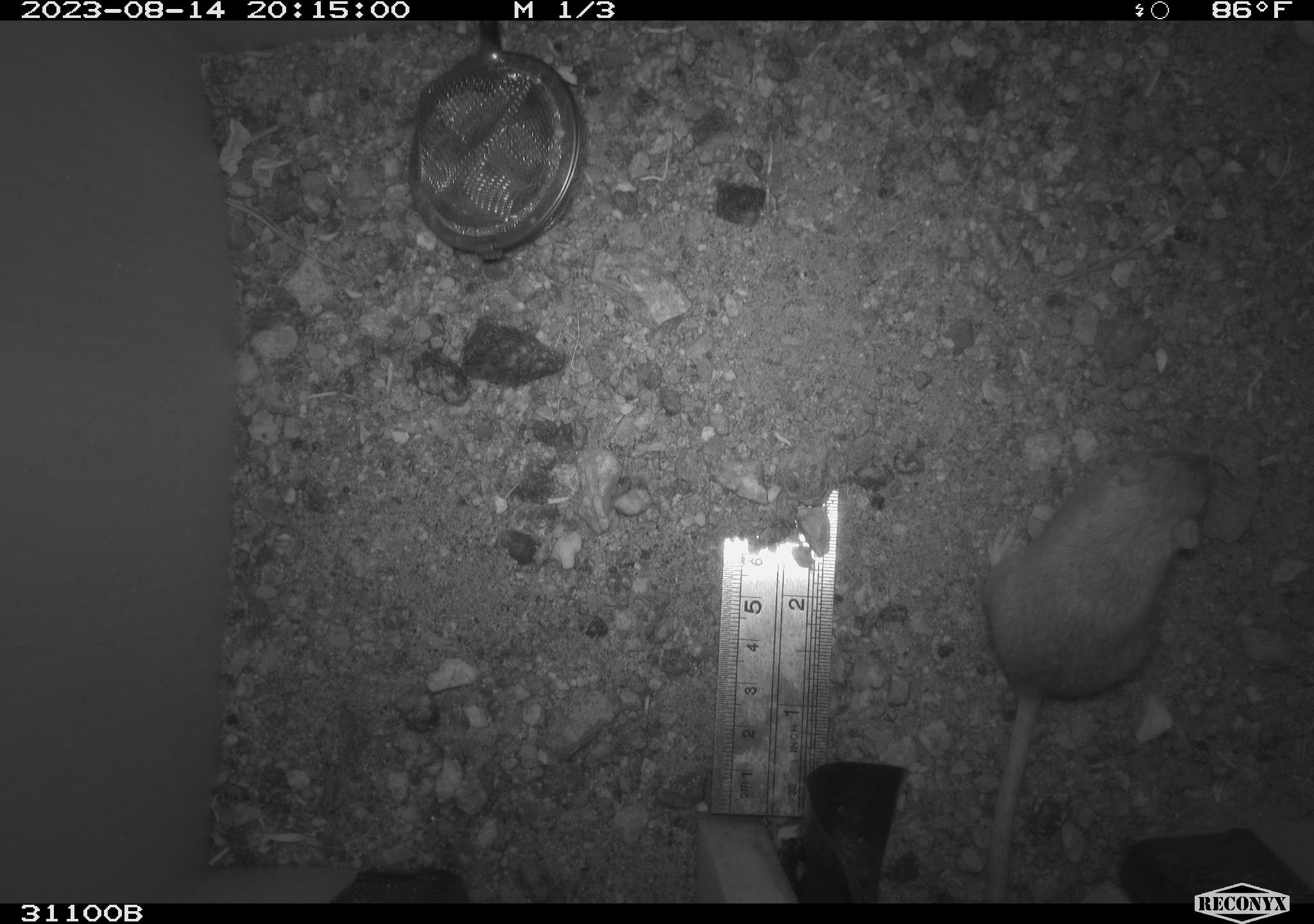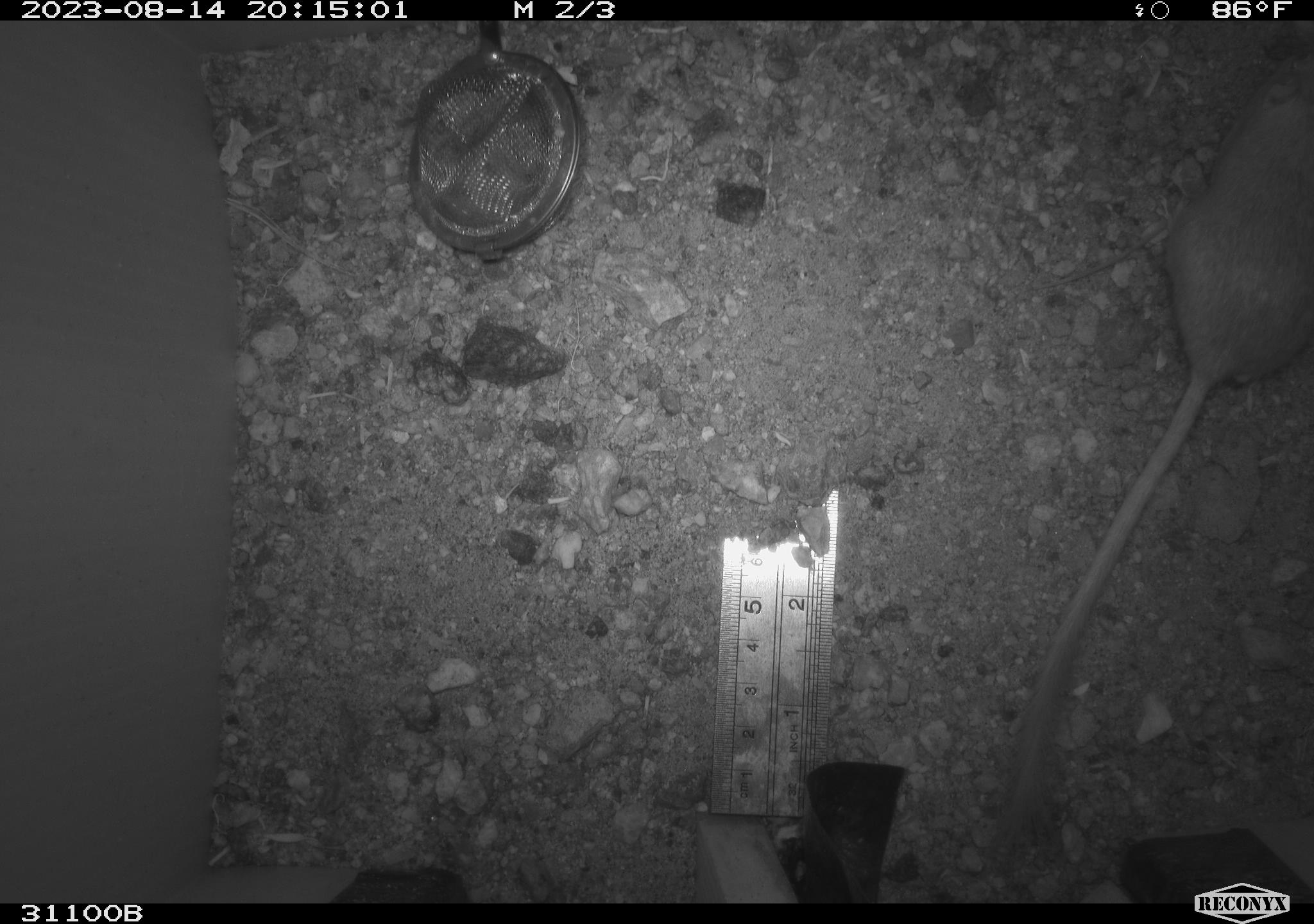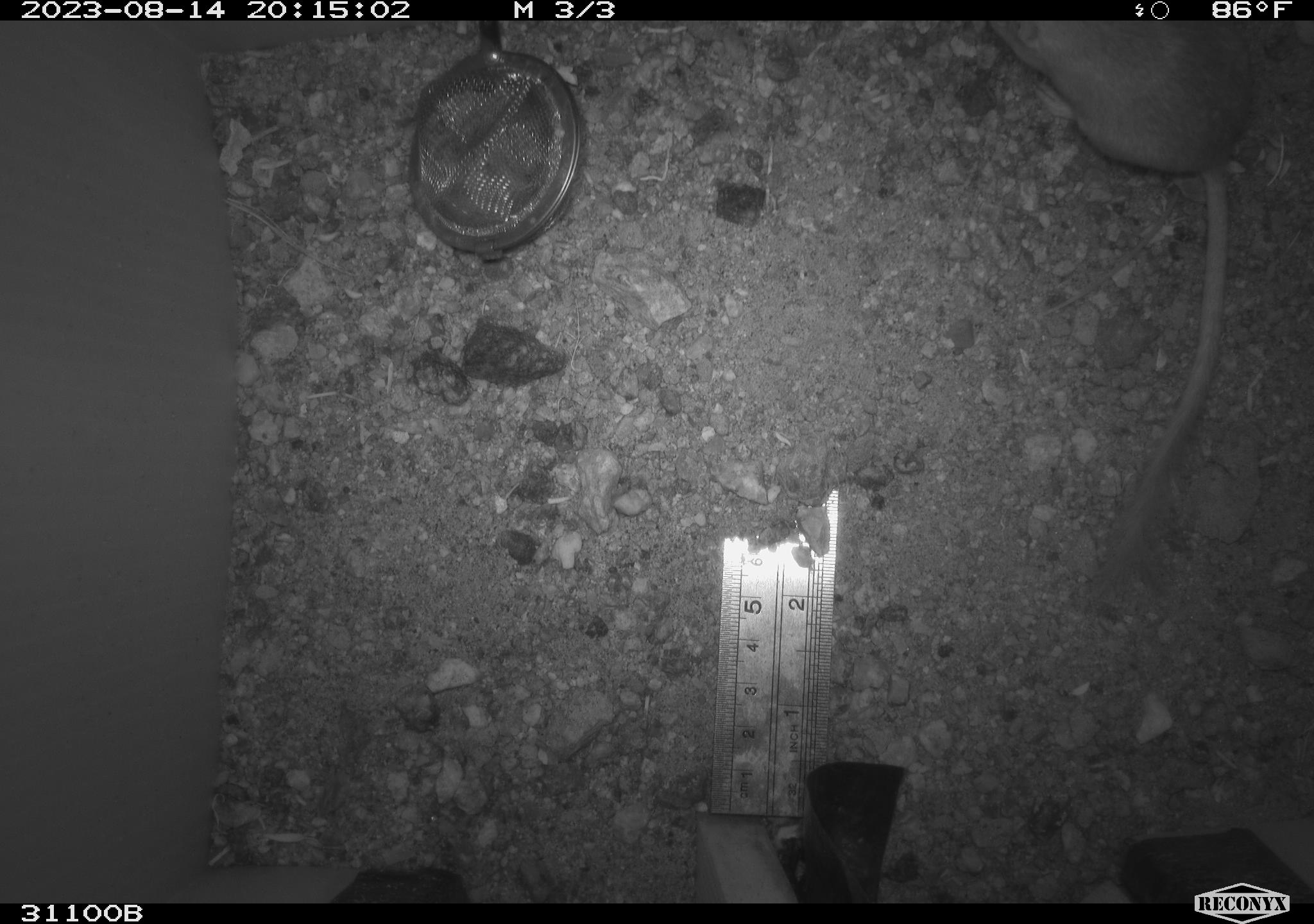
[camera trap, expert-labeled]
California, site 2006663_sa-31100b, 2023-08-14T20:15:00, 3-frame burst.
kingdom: Animalia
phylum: Chordata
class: Mammalia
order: Rodentia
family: Heteromyidae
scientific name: Heteromyidae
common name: kangaroo rats and pocket mice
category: heteromyidae family